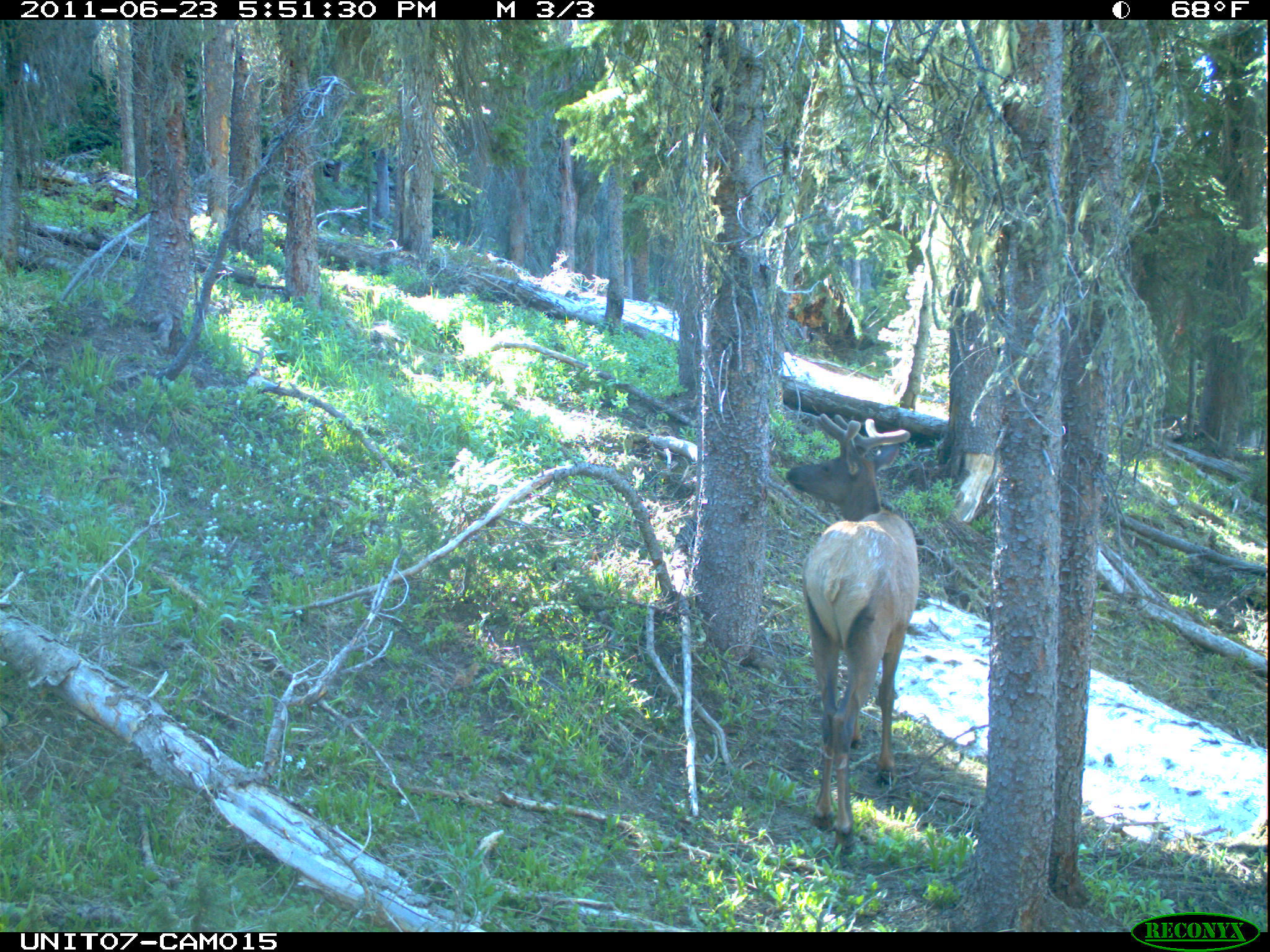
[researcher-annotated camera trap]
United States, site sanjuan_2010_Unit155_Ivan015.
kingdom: Animalia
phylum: Chordata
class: Mammalia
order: Artiodactyla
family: Cervidae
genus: Cervus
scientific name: Cervus elaphus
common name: red deer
Cervus elaphus (red deer).